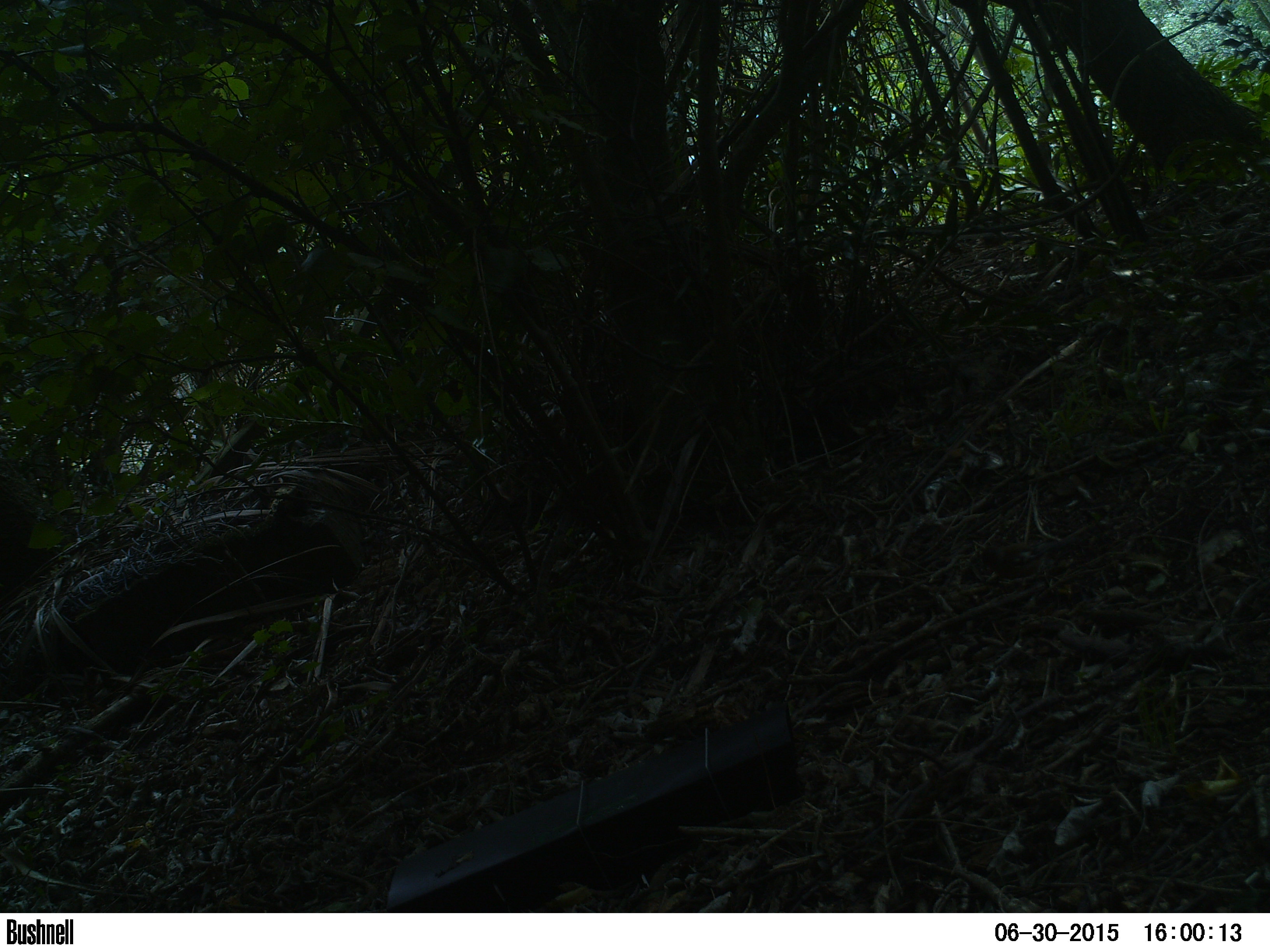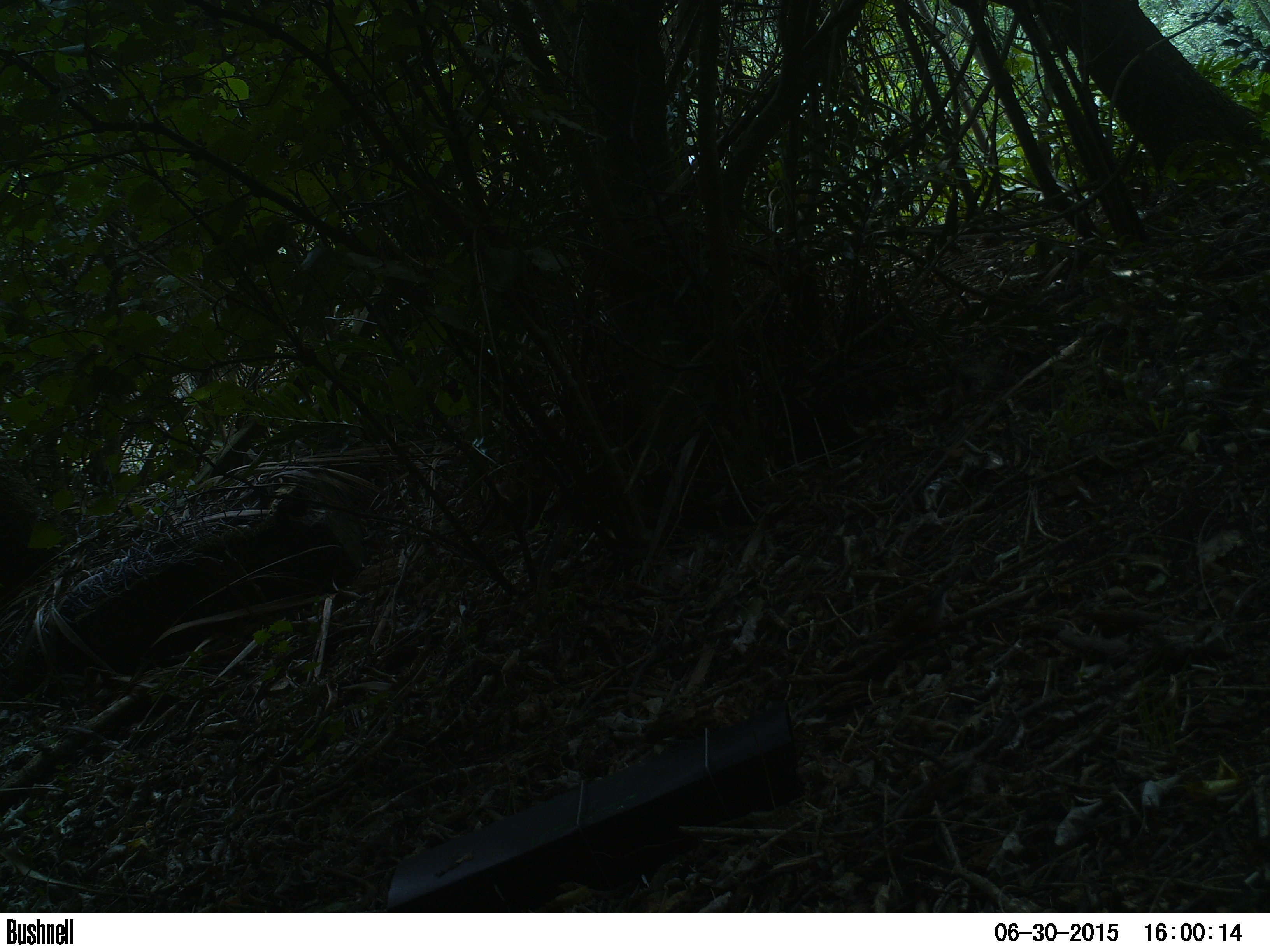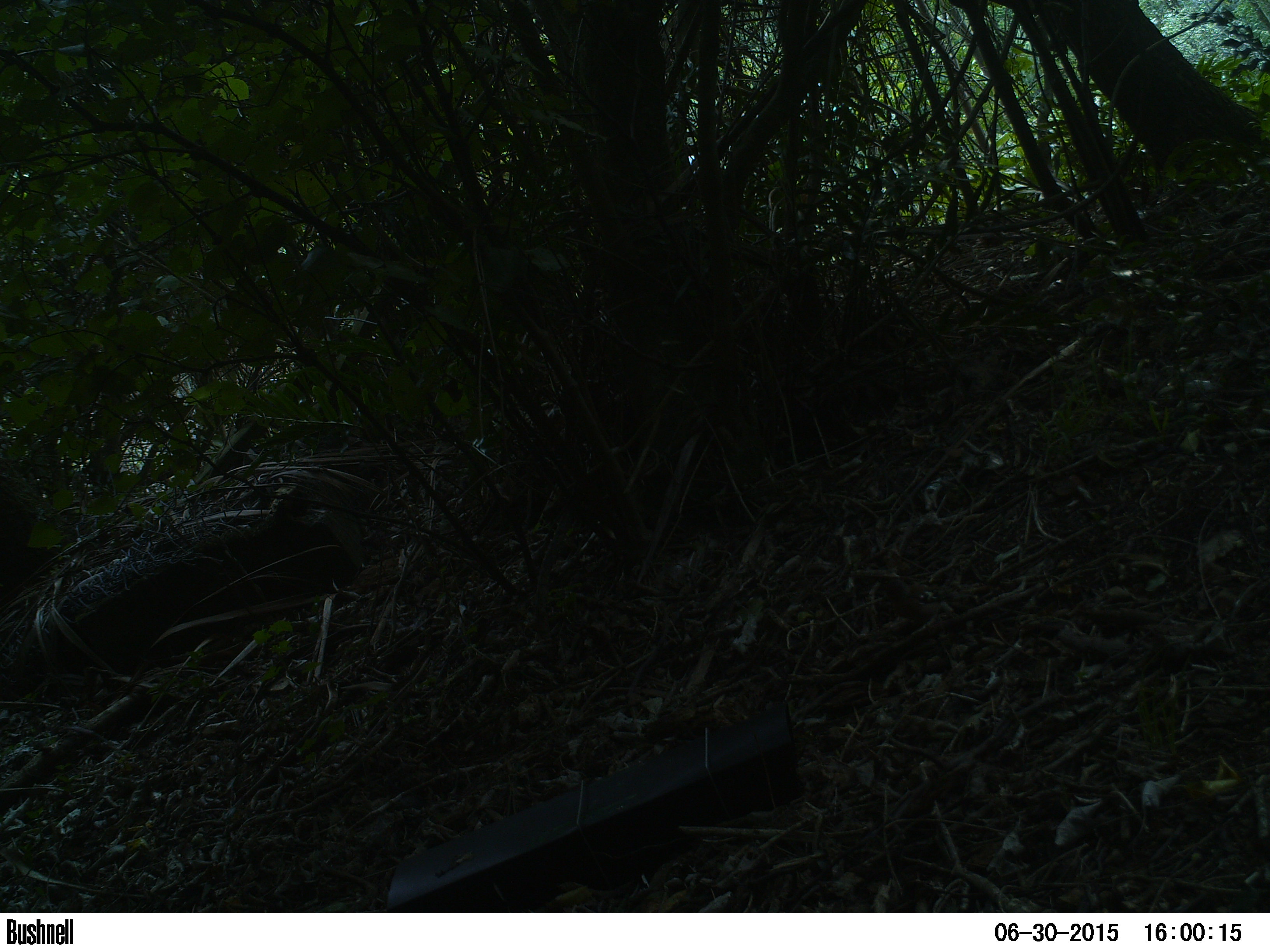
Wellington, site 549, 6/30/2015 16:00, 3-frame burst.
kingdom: Animalia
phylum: Chordata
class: Aves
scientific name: Aves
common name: bird